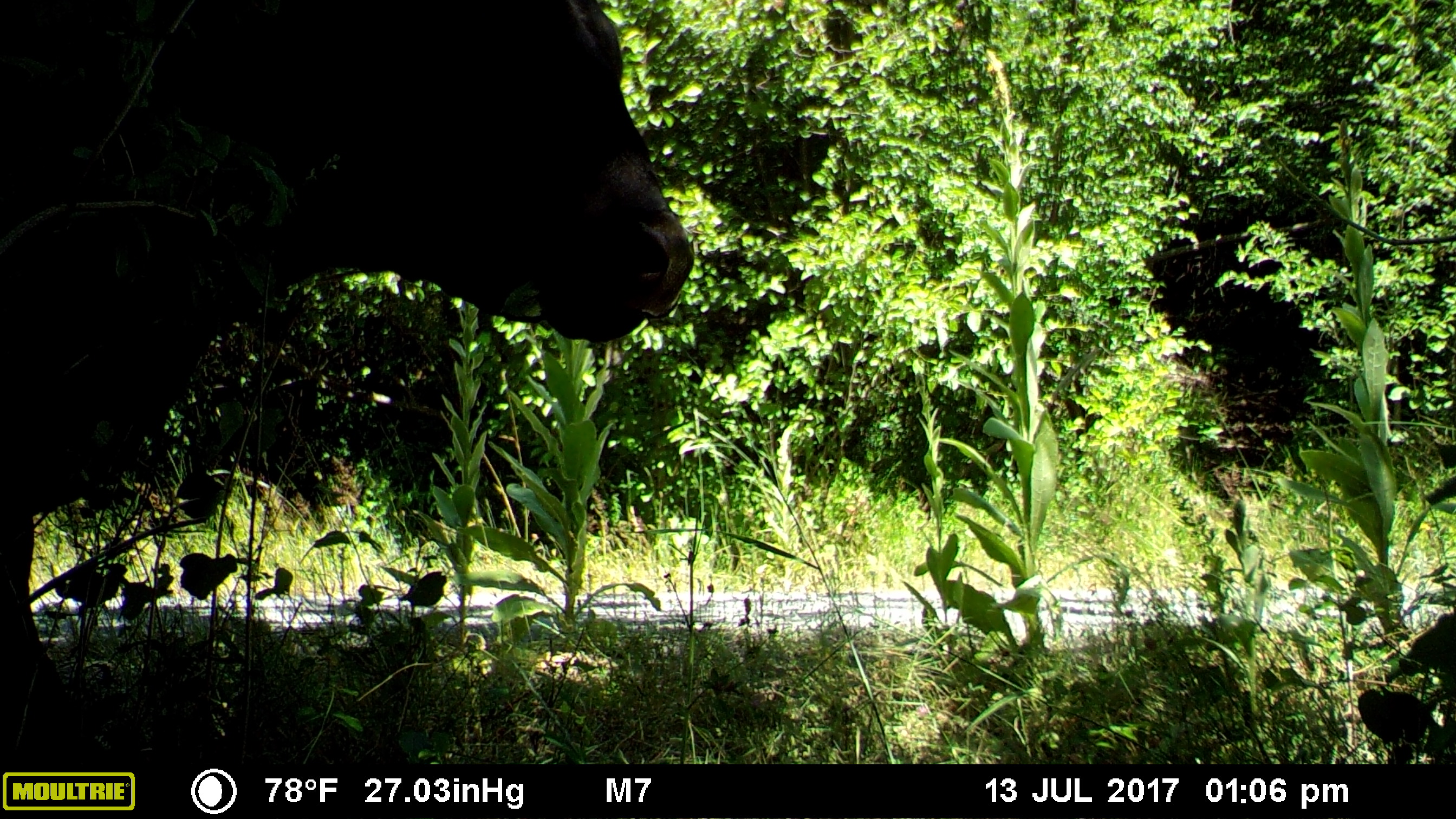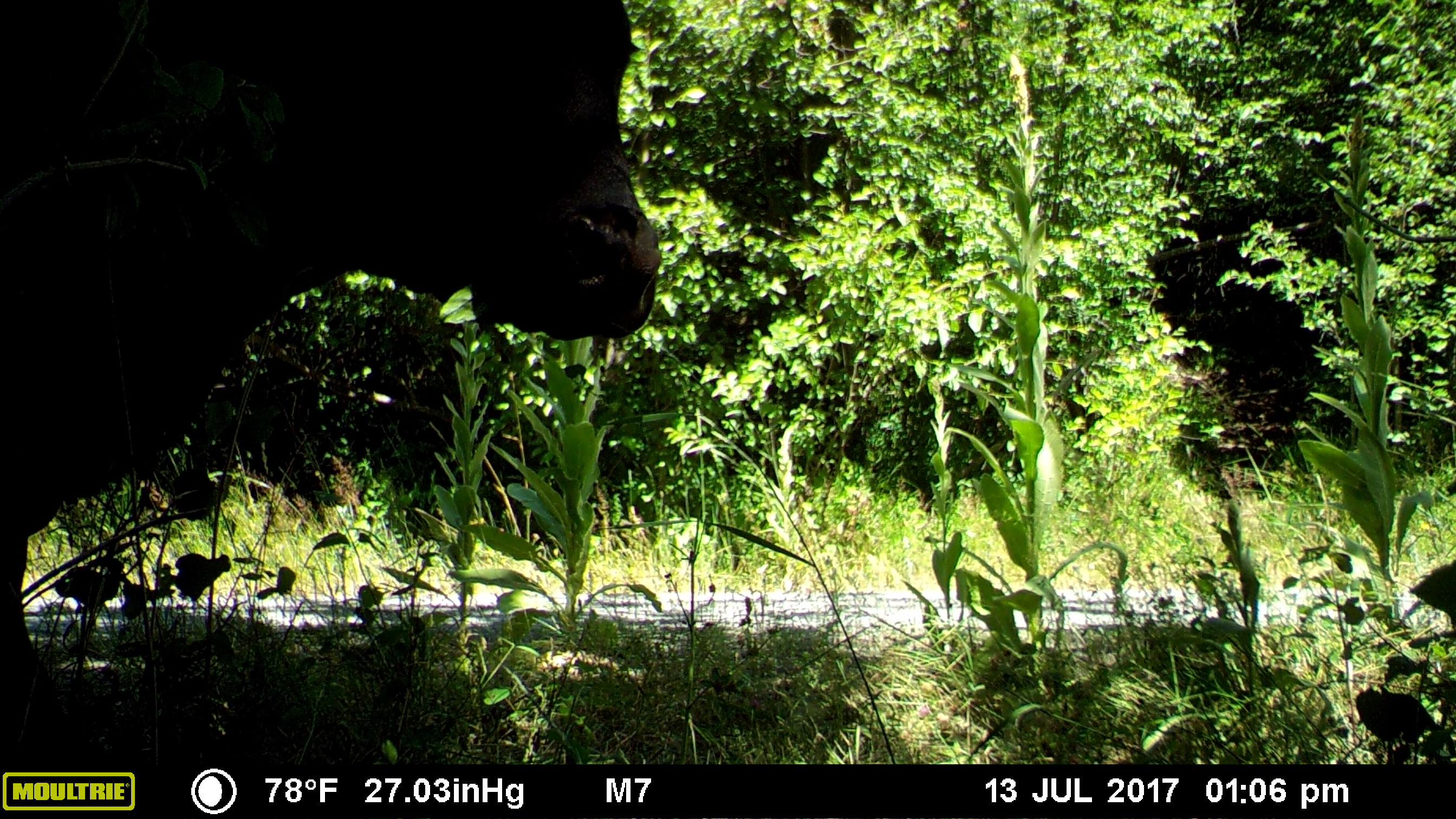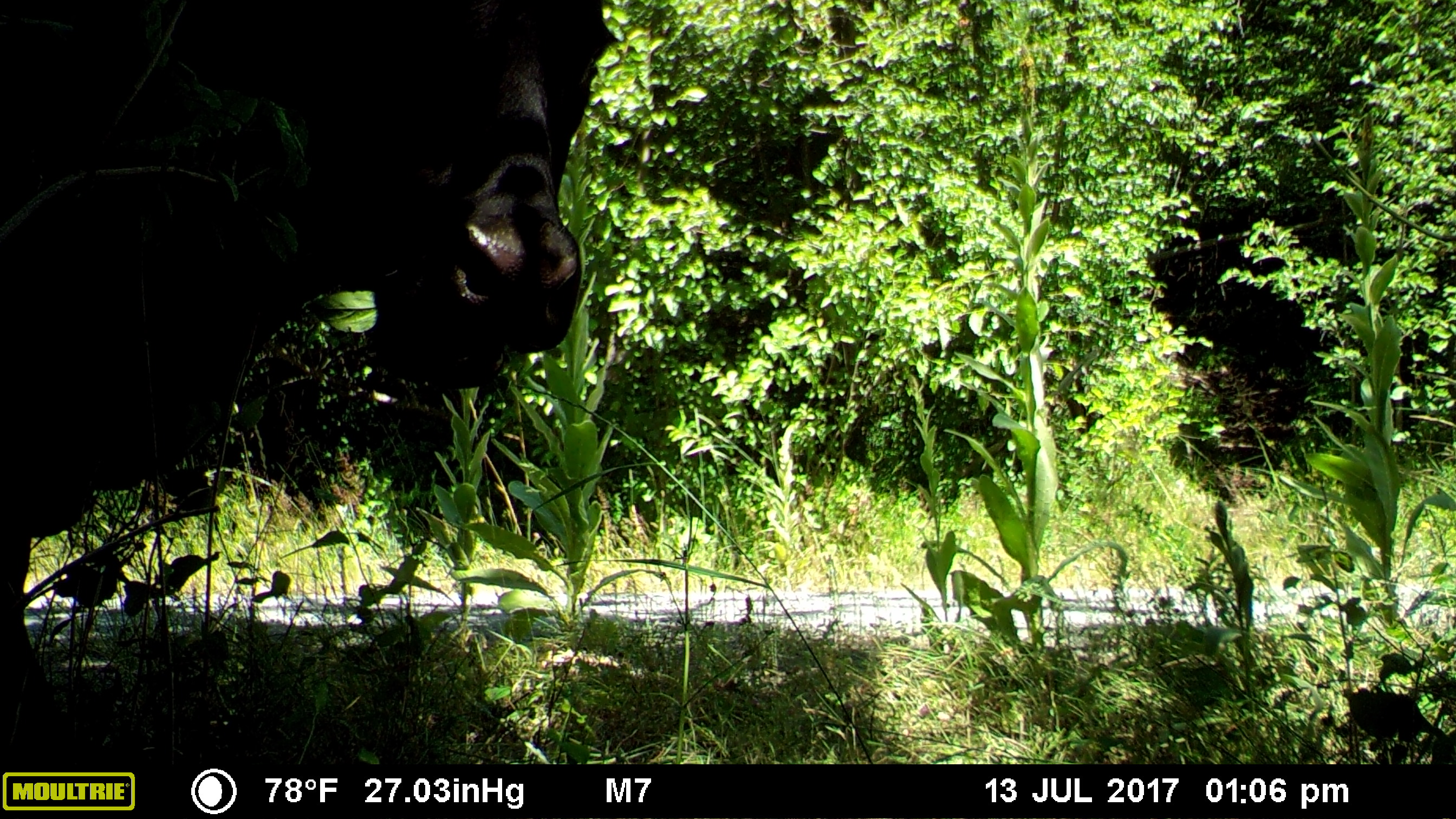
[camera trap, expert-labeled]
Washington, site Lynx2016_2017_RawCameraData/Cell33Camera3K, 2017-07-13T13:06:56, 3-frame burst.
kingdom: Animalia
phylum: Chordata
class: Mammalia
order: Artiodactyla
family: Bovidae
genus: Bos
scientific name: Bos taurus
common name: domestic cattle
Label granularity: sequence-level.